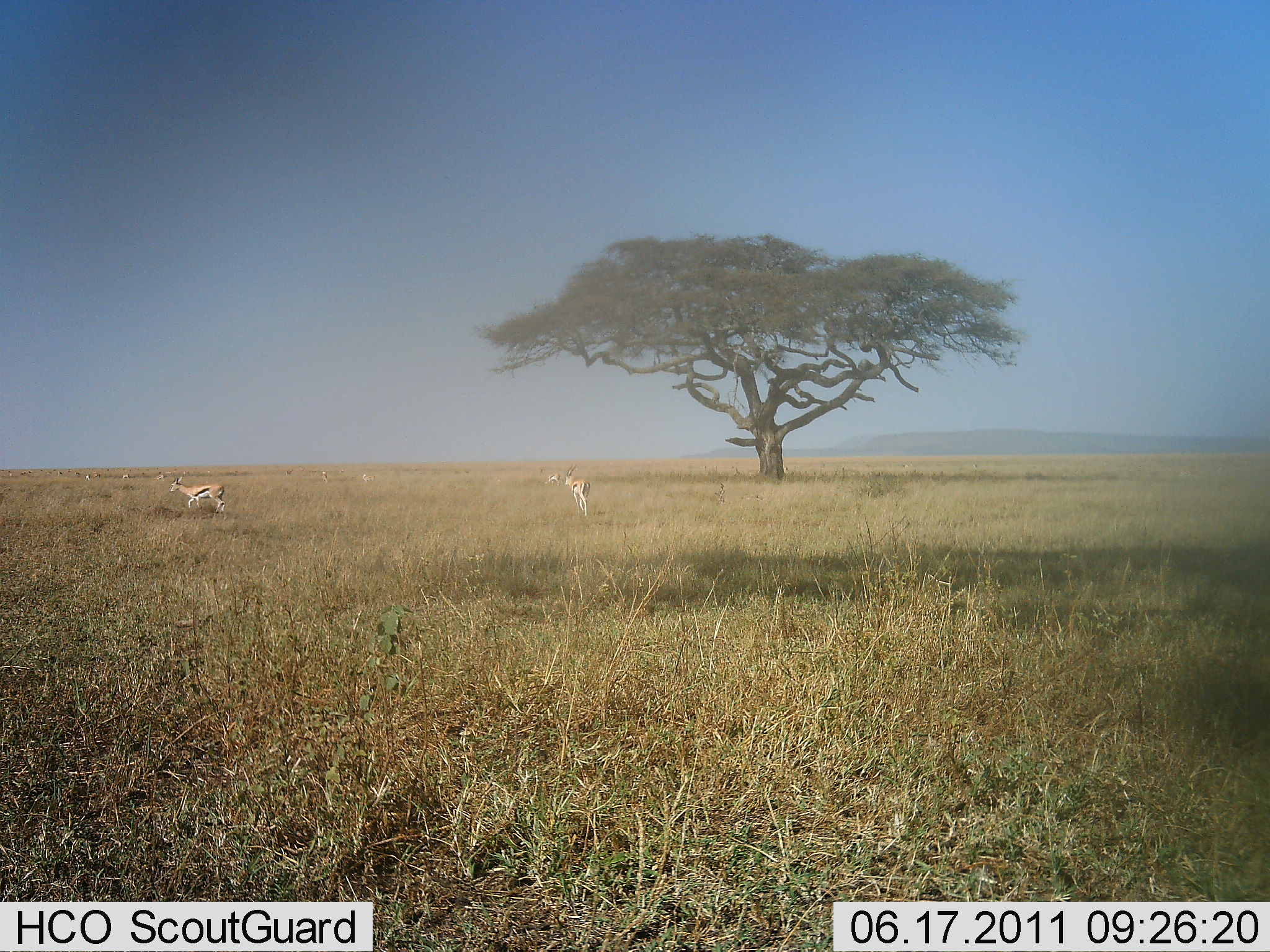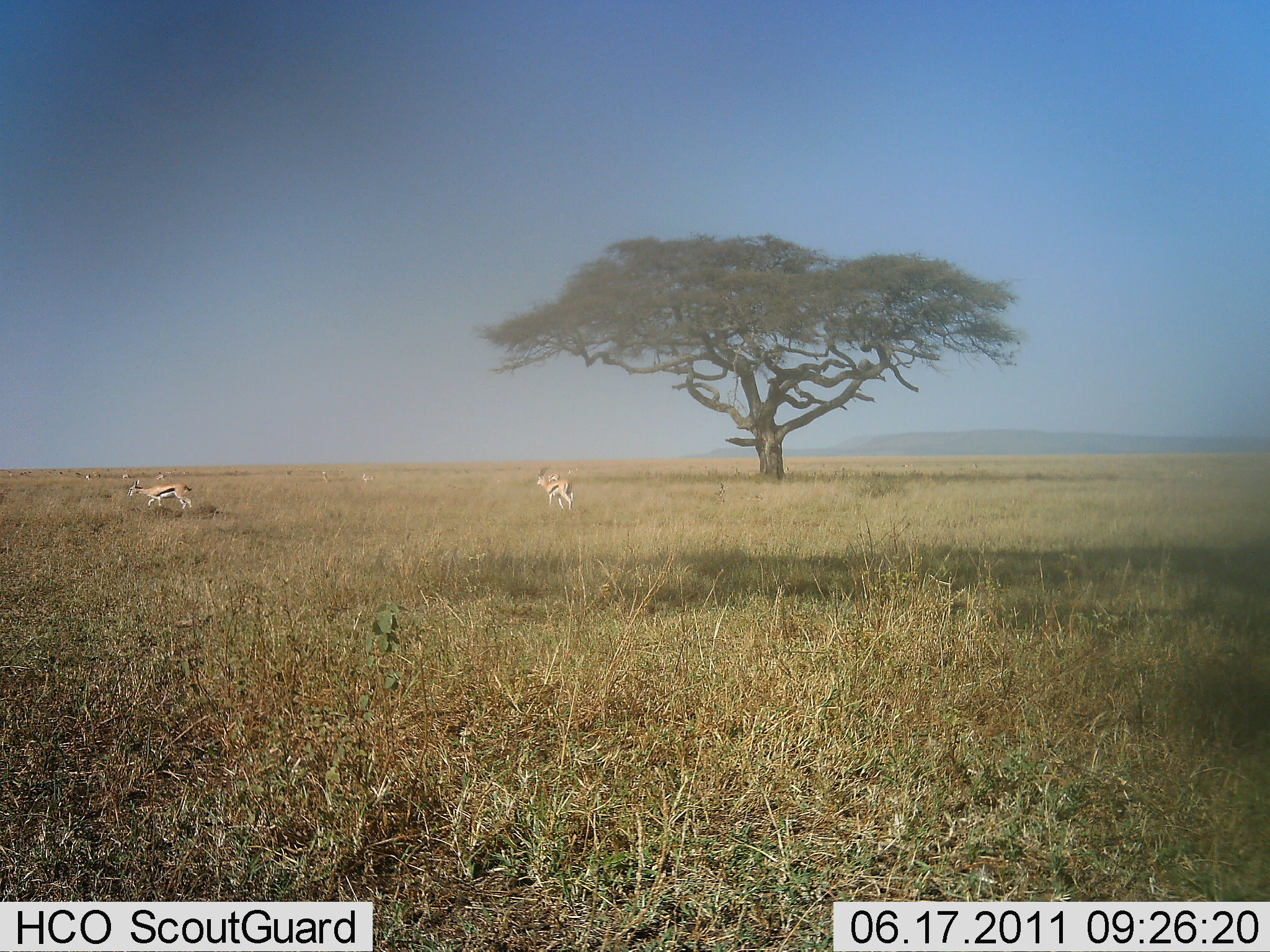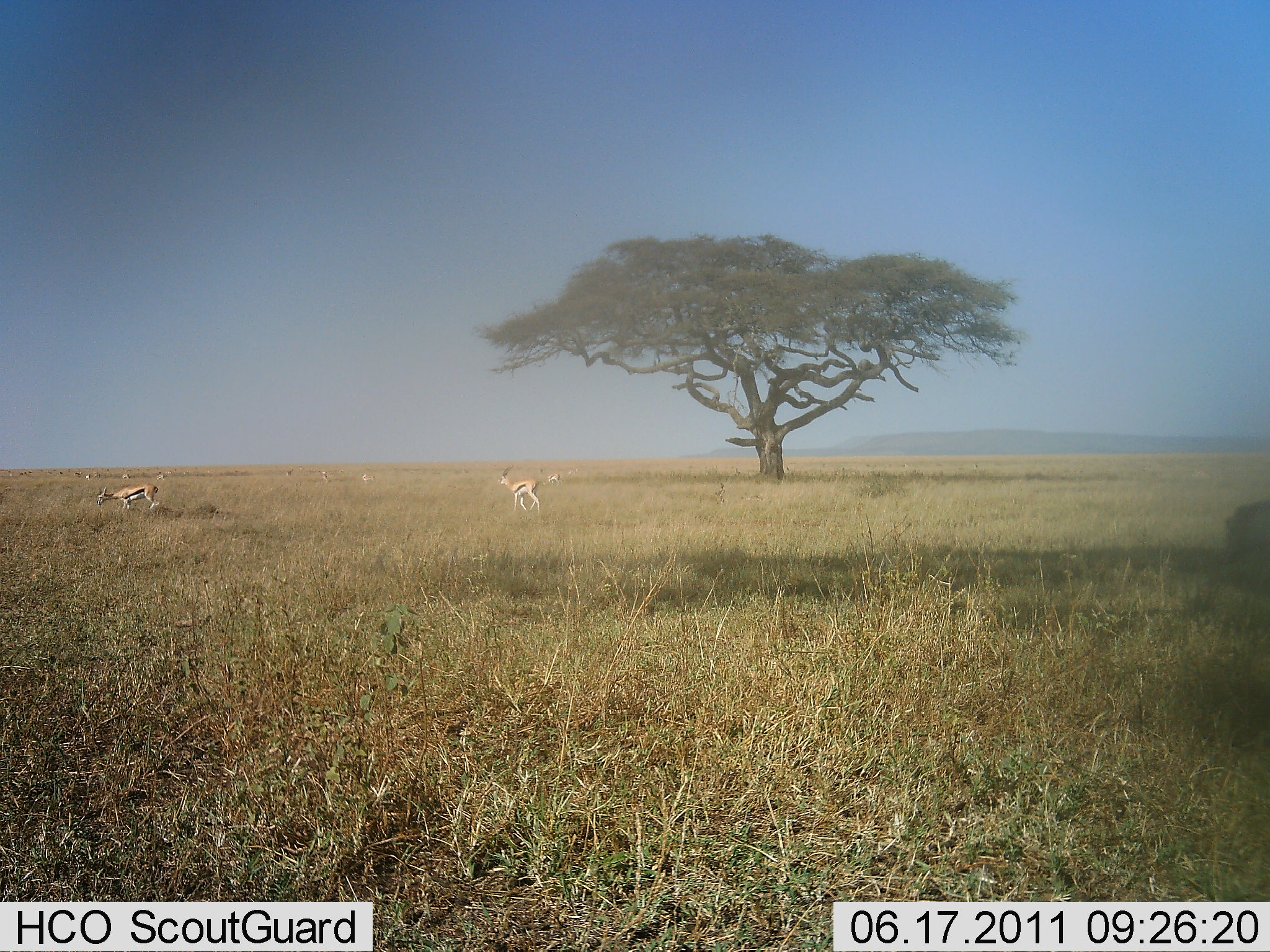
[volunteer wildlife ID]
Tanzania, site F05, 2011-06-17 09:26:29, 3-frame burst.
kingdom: Animalia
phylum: Chordata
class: Mammalia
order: Artiodactyla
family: Bovidae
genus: Eudorcas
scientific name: Eudorcas thomsonii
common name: thomson's gazelle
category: gazellethomsons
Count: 2.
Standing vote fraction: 24%.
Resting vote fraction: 0%.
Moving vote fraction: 88%.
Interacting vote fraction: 0%.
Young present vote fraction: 0%.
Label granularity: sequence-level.